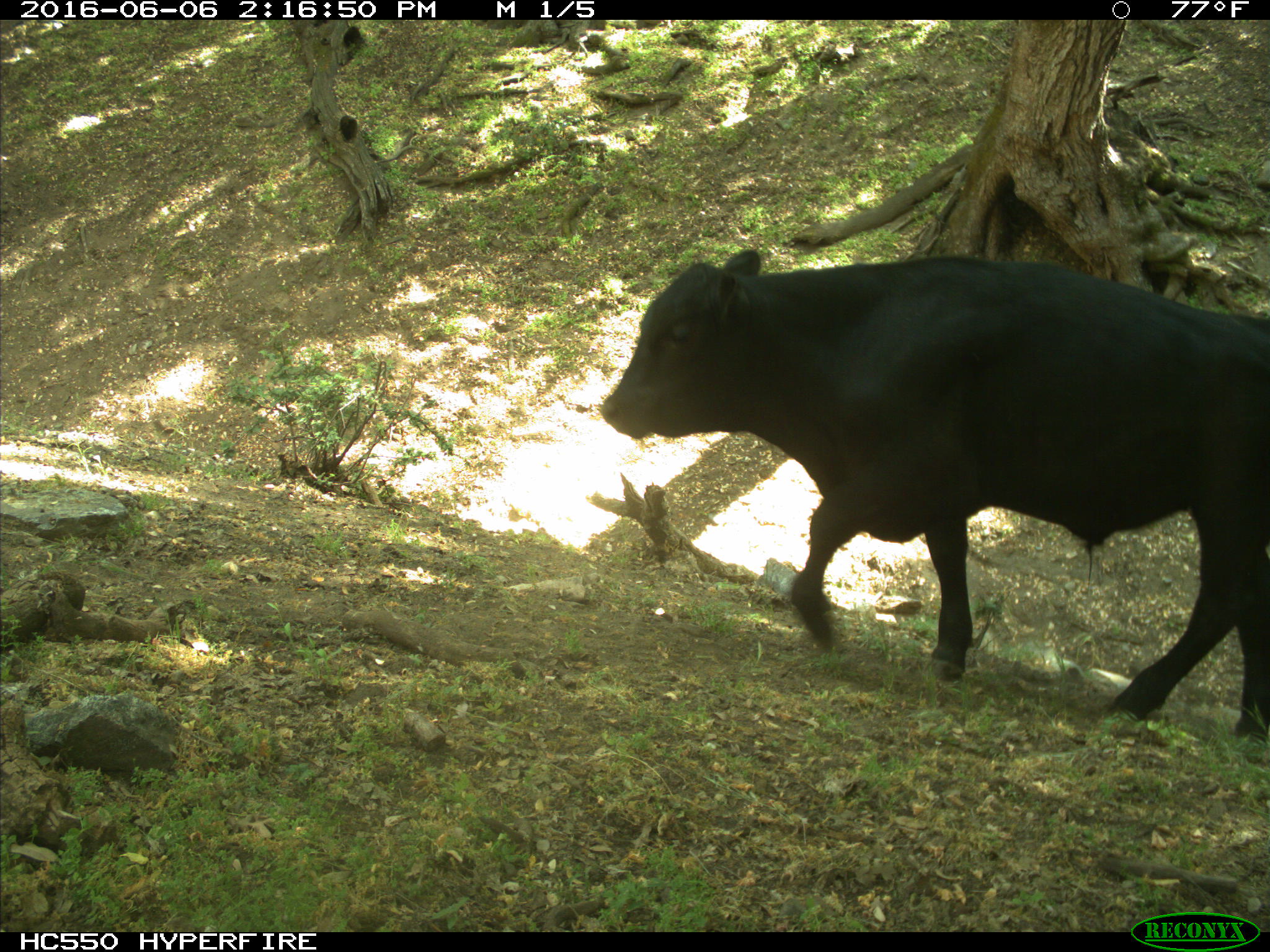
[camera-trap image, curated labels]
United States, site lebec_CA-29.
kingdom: Animalia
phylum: Chordata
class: Mammalia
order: Artiodactyla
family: Bovidae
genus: Bos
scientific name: Bos taurus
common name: domestic cow